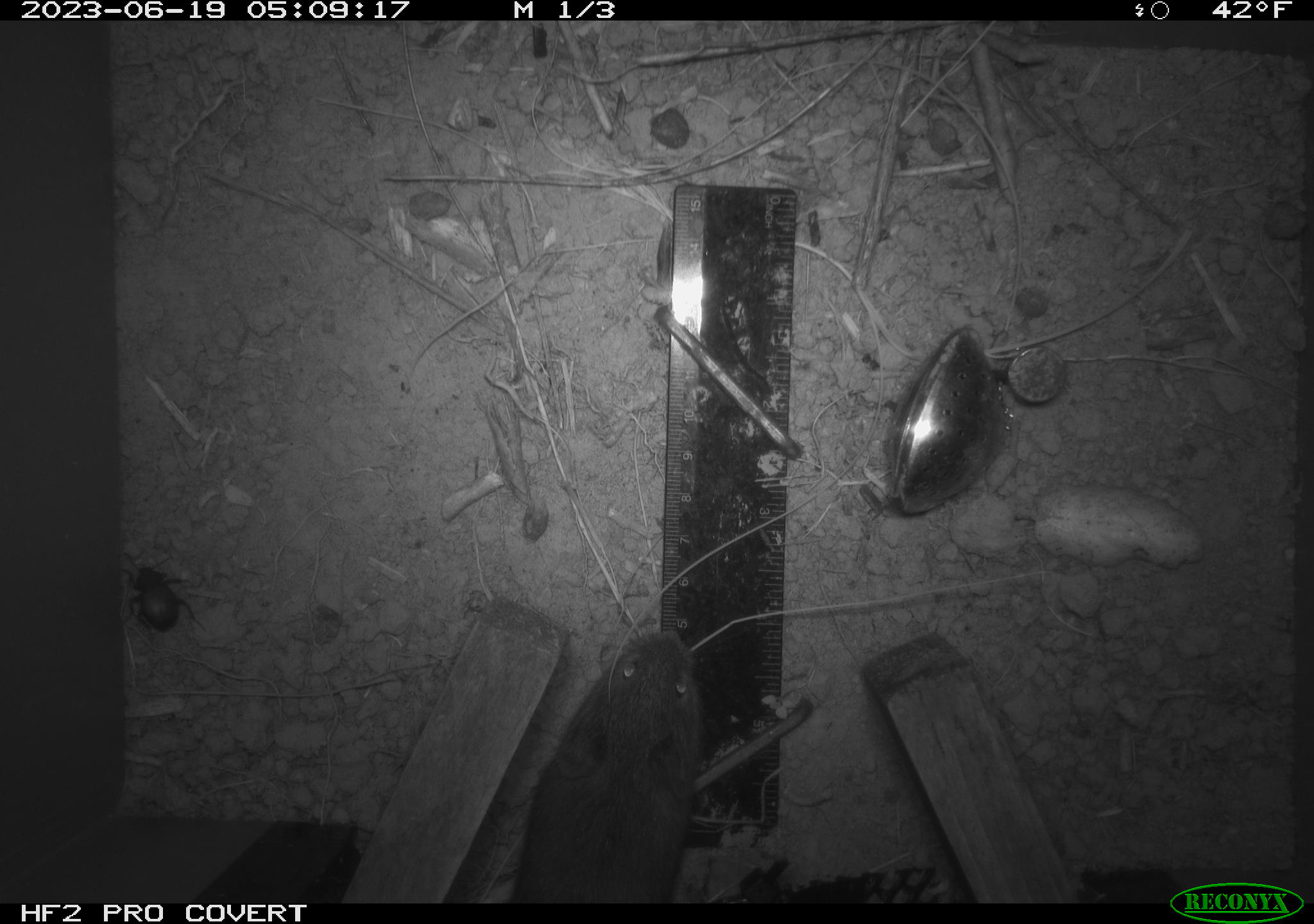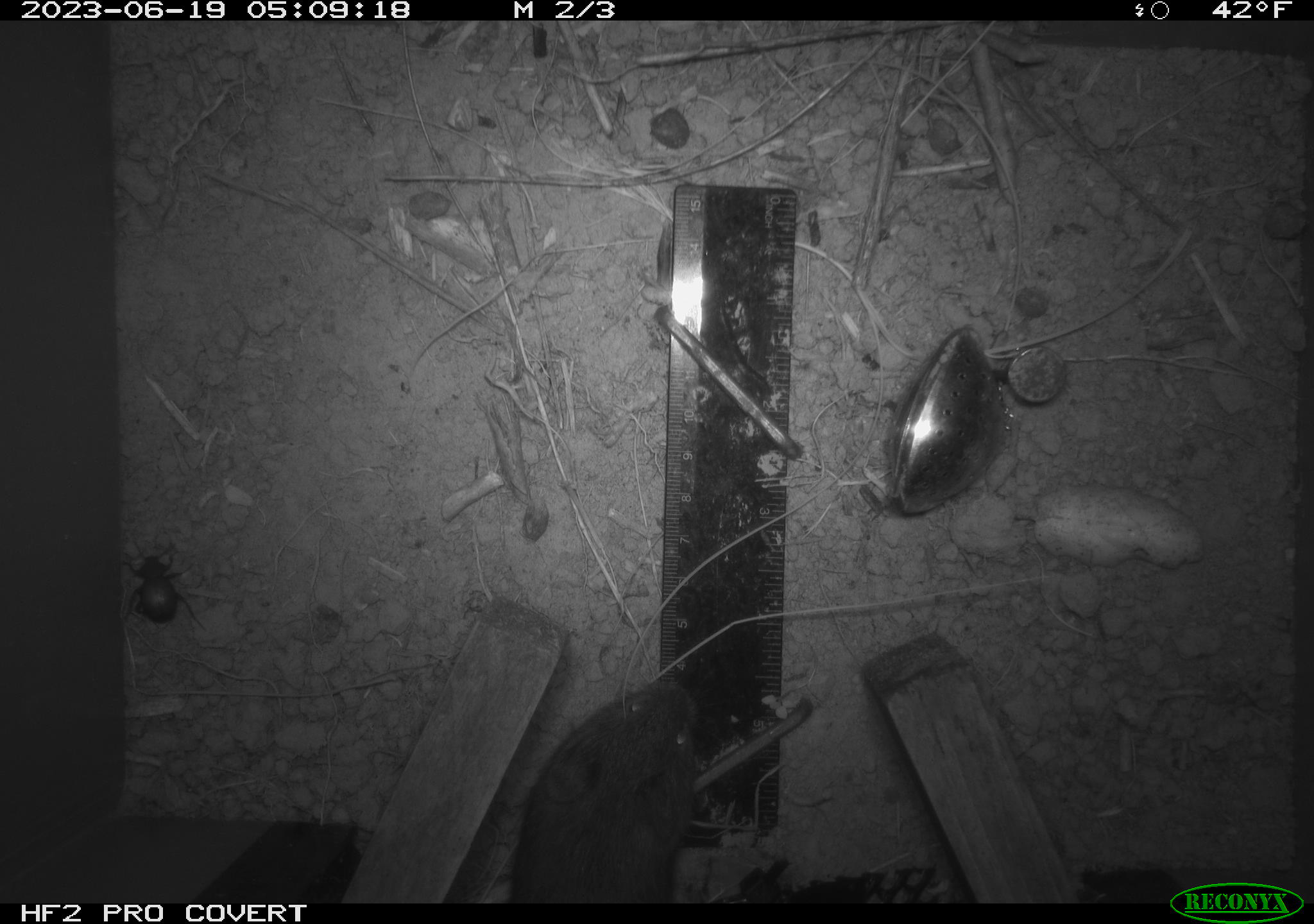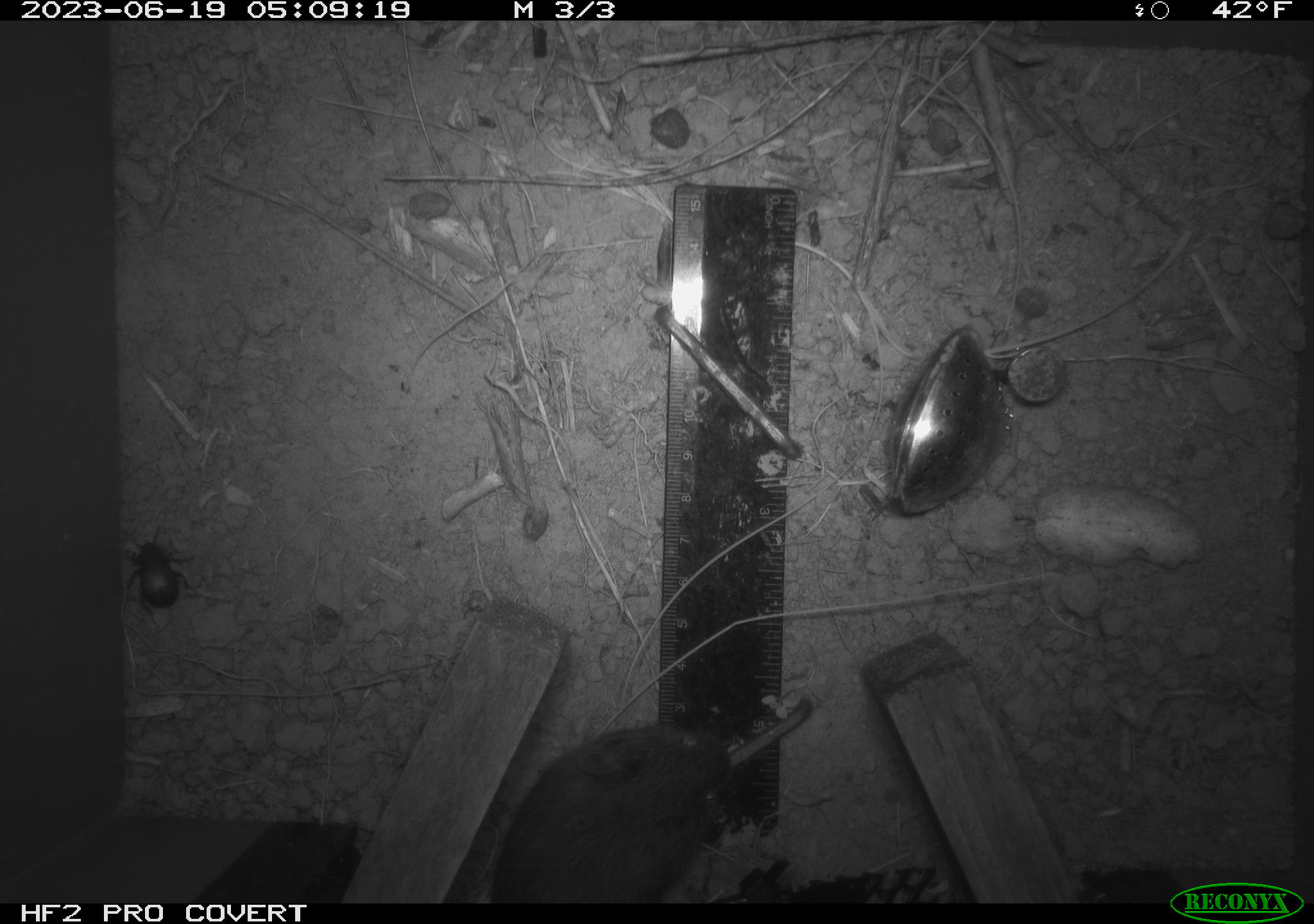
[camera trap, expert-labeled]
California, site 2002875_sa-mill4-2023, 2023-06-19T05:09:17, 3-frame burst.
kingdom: Animalia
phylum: Chordata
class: Mammalia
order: Rodentia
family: Cricetidae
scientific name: Arvicolinae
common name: voles, lemmings, and muskrats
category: arvicolinae subfamily